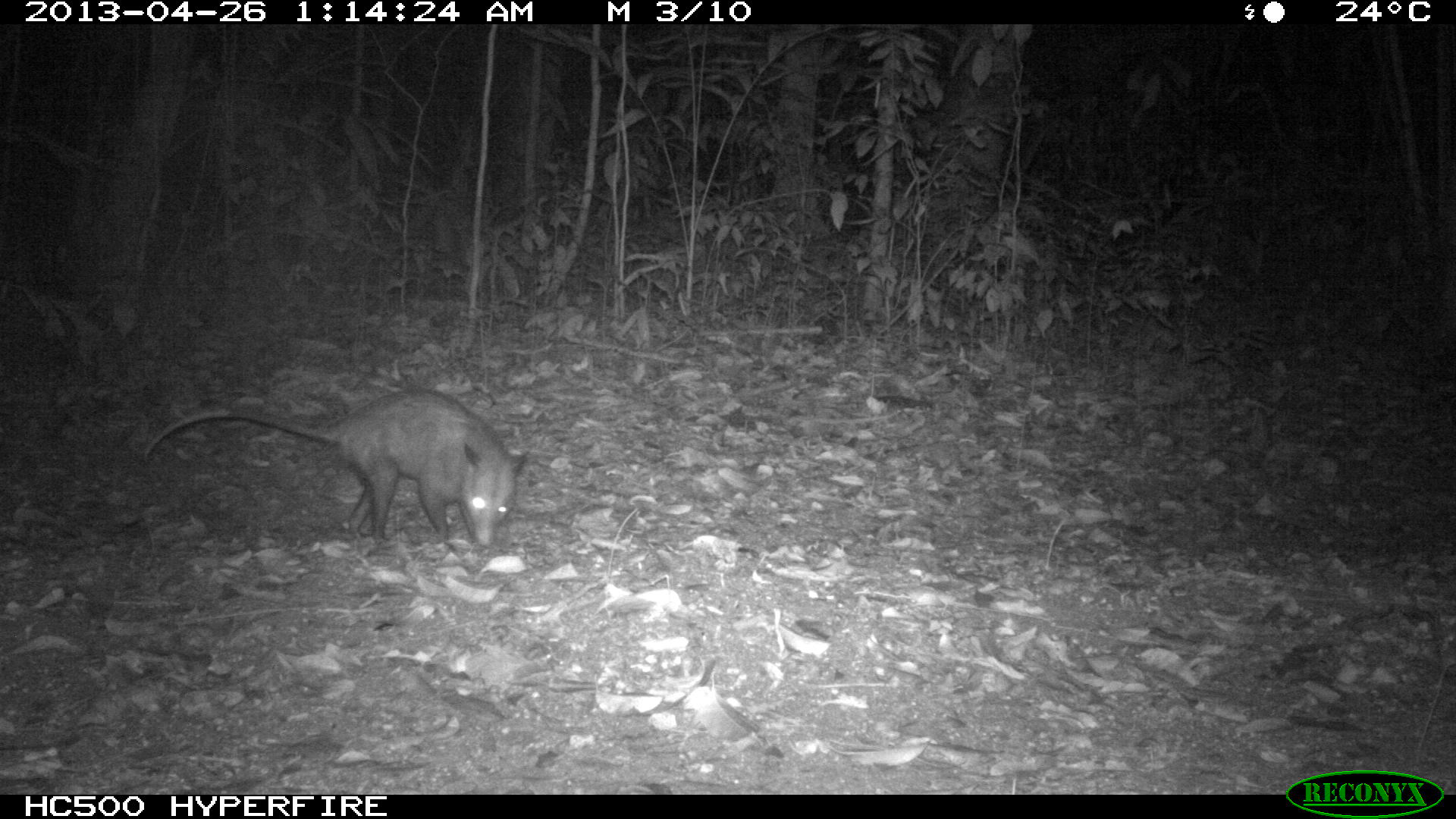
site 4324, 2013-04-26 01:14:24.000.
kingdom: Animalia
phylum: Chordata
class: Mammalia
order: Didelphimorphia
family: Didelphidae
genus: Didelphis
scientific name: Didelphis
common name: american opossums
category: didelphis sp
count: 1